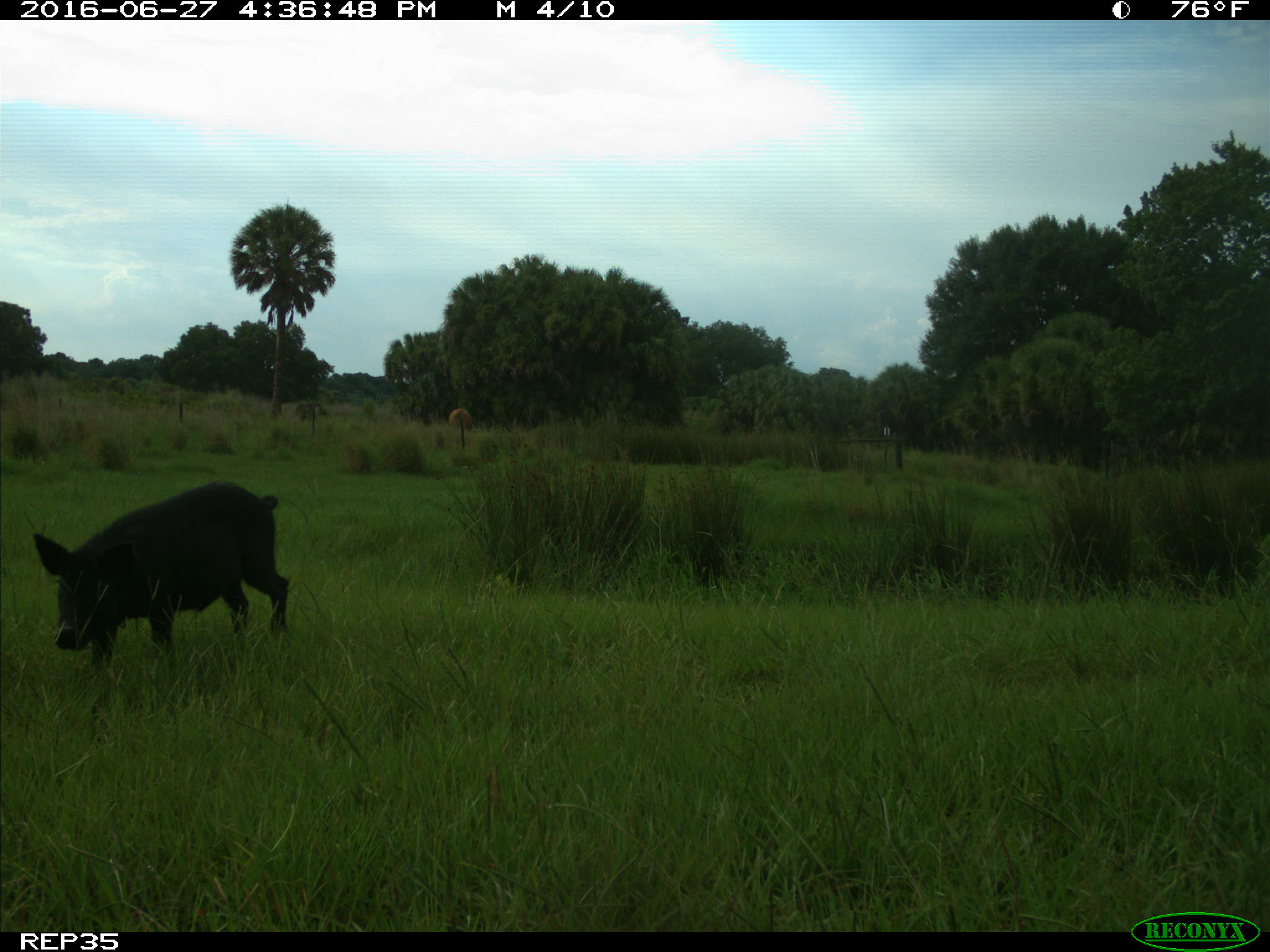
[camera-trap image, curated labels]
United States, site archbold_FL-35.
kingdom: Animalia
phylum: Chordata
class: Mammalia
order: Artiodactyla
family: Suidae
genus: Sus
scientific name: Sus scrofa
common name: wild boar